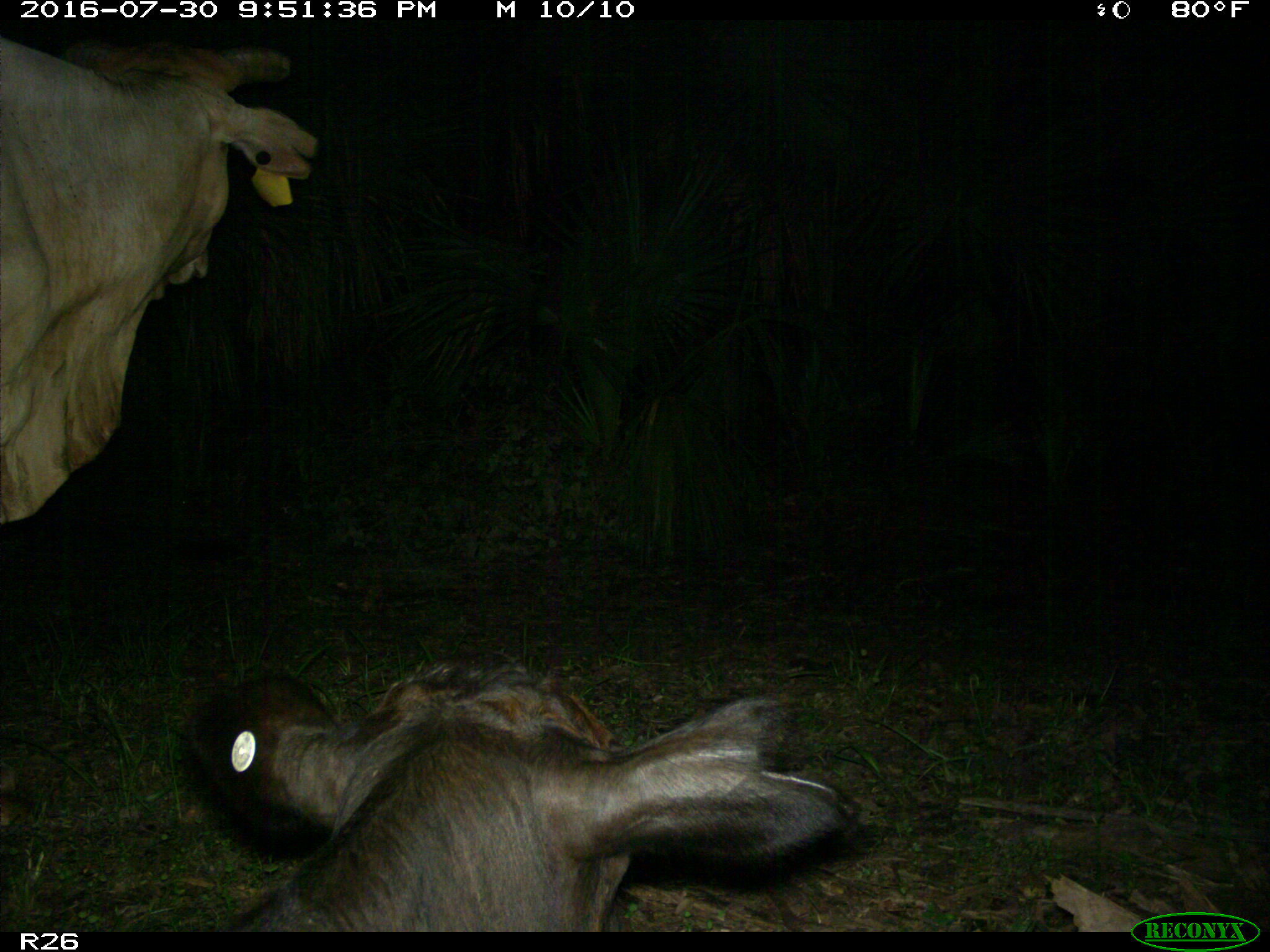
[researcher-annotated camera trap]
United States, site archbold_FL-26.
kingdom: Animalia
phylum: Chordata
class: Mammalia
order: Artiodactyla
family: Bovidae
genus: Bos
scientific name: Bos taurus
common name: domestic cow